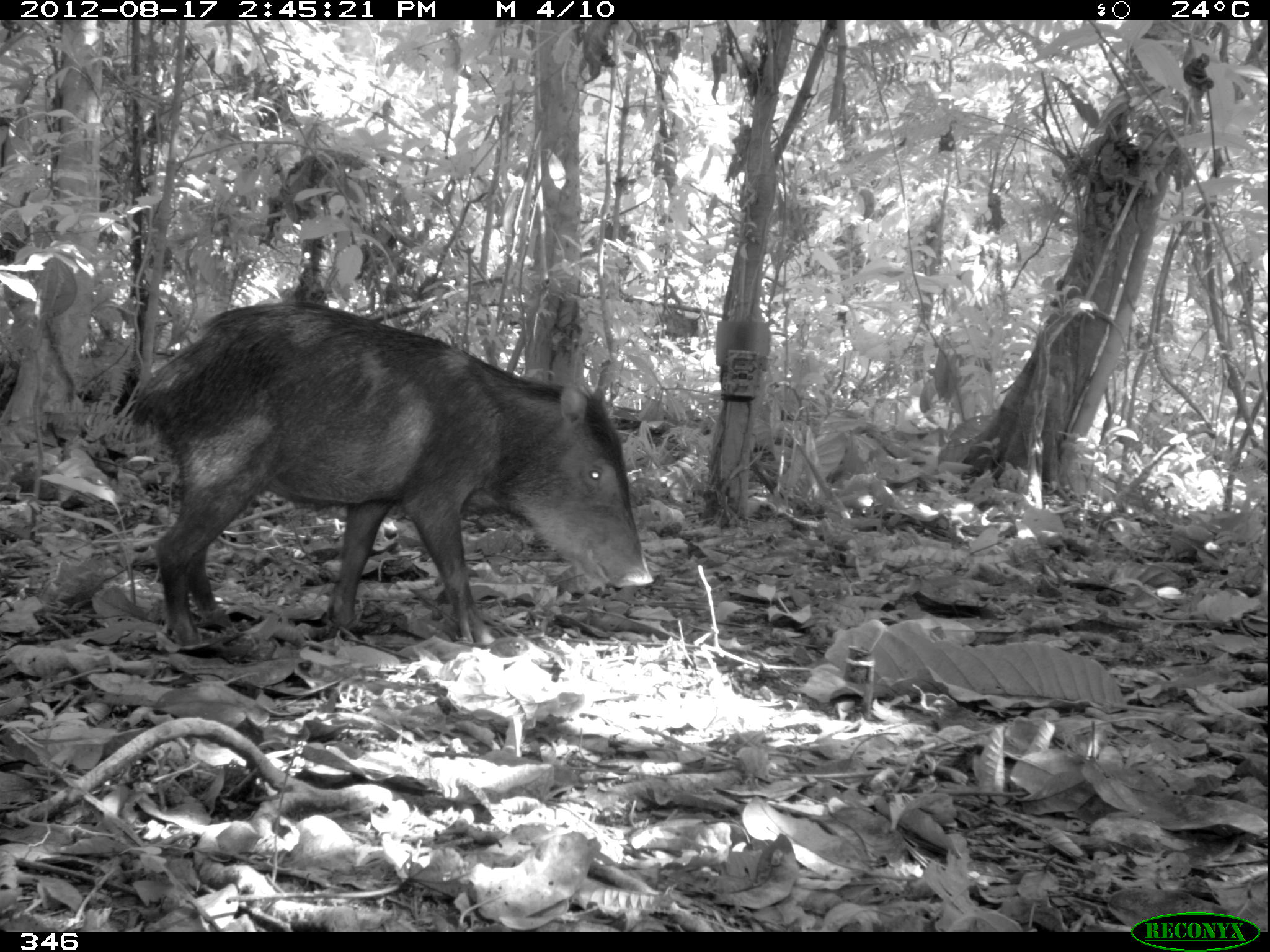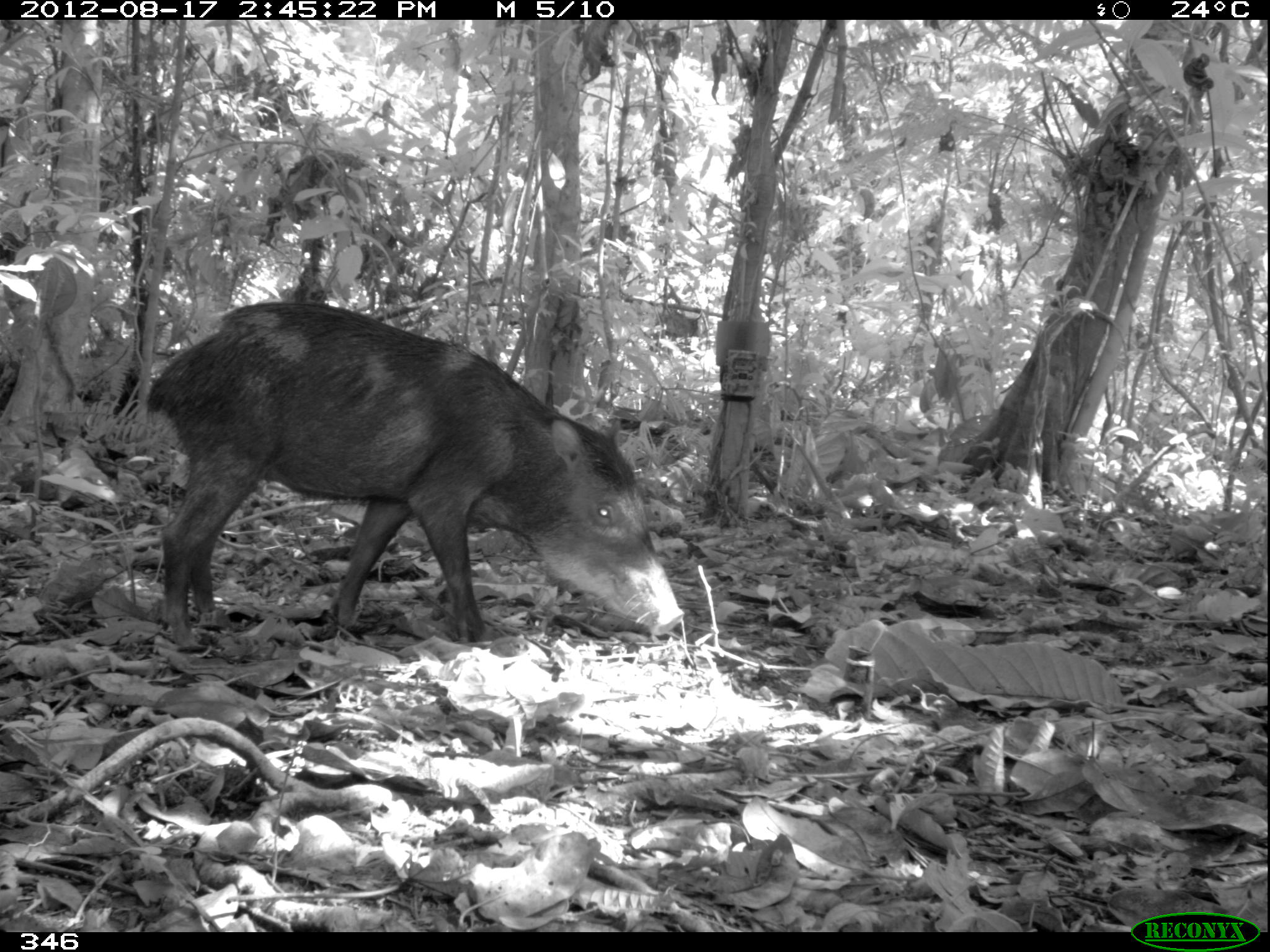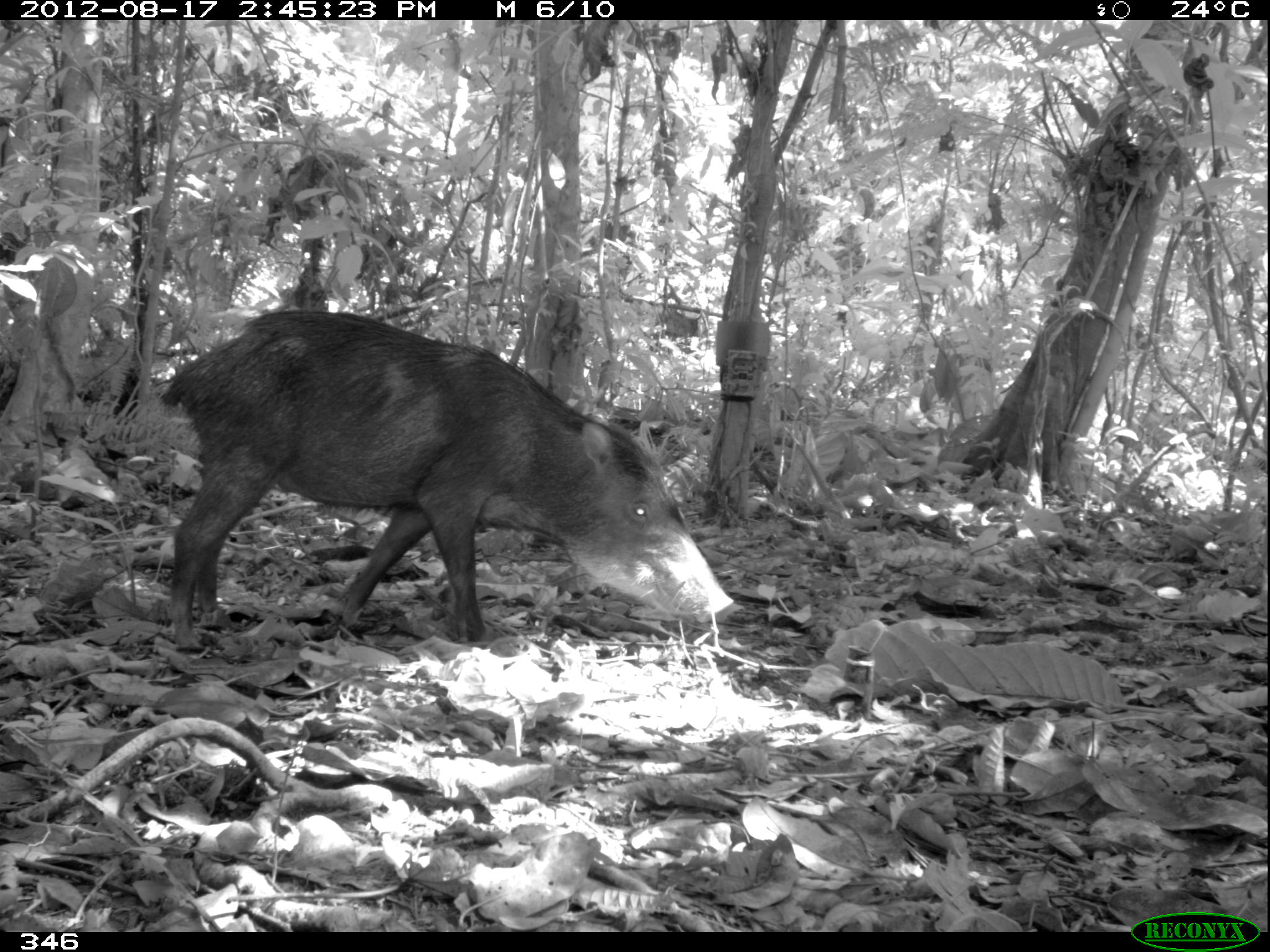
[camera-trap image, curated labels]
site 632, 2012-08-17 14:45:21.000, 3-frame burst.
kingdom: Animalia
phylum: Chordata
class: Mammalia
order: Artiodactyla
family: Tayassuidae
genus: Tayassu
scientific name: Tayassu pecari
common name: white-lipped peccary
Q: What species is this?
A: Tayassu pecari (white-lipped peccary).